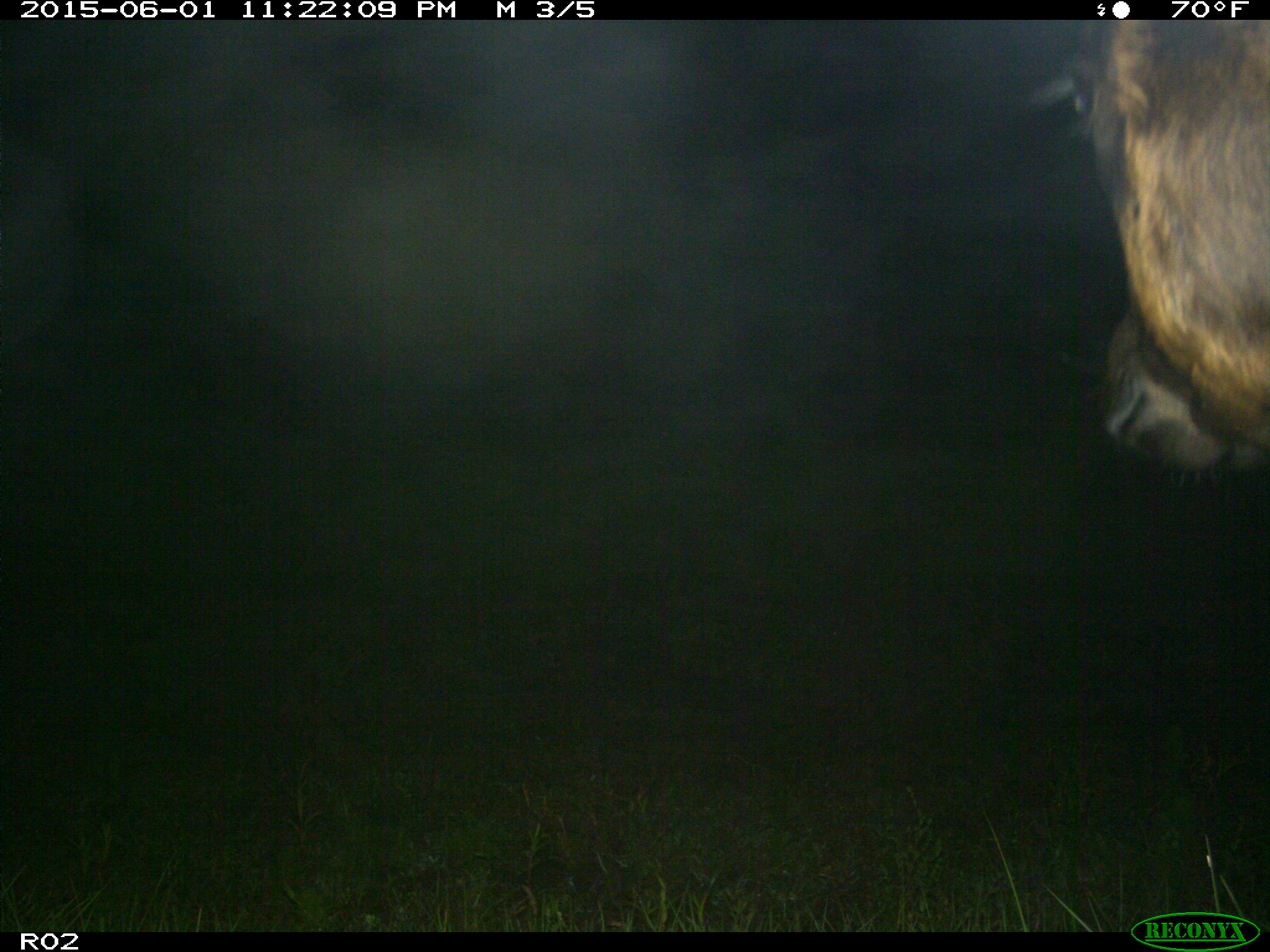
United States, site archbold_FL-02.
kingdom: Animalia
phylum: Chordata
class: Mammalia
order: Artiodactyla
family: Bovidae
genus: Bos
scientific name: Bos taurus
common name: domestic cow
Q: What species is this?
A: Bos taurus (domestic cow).